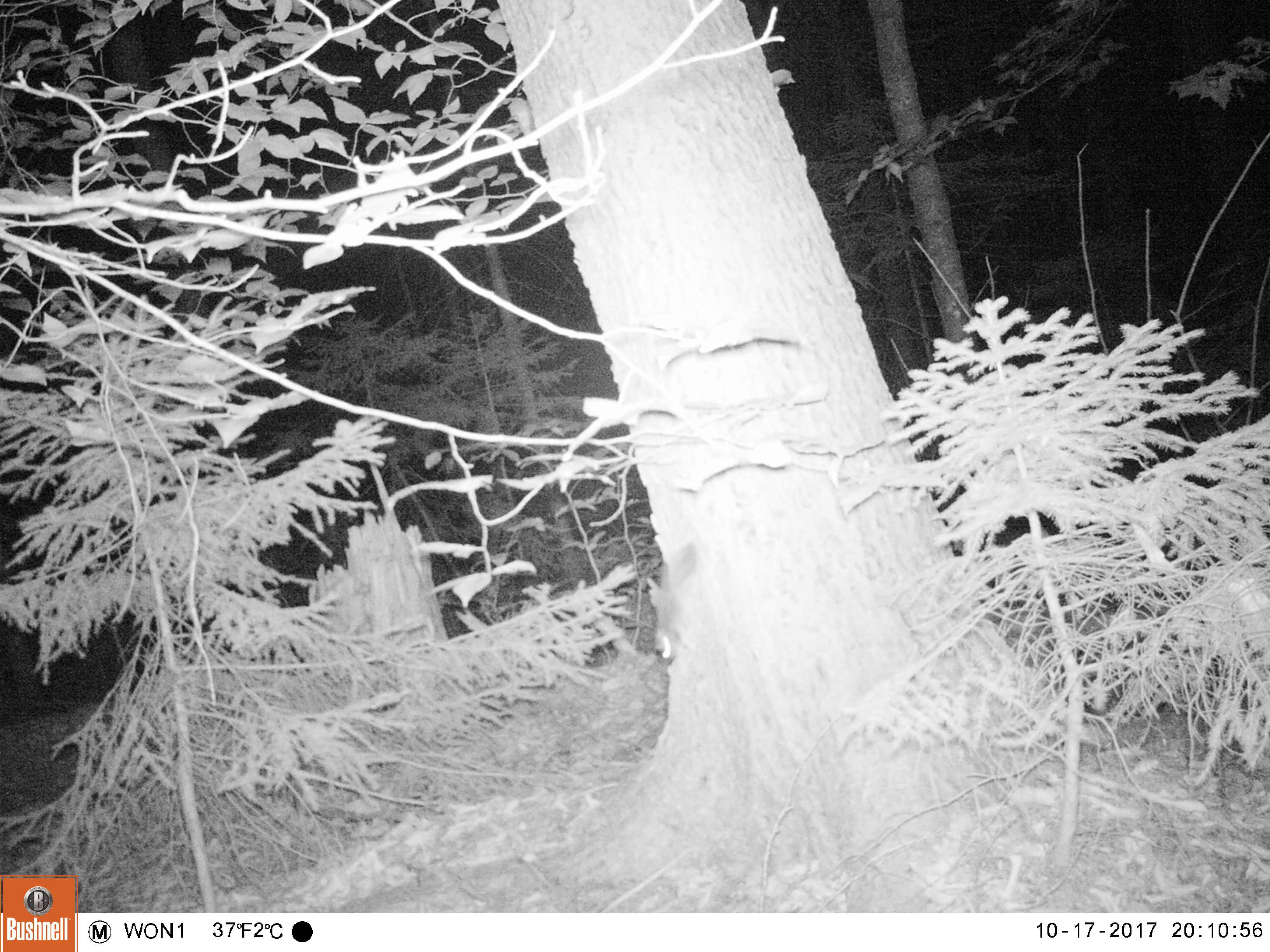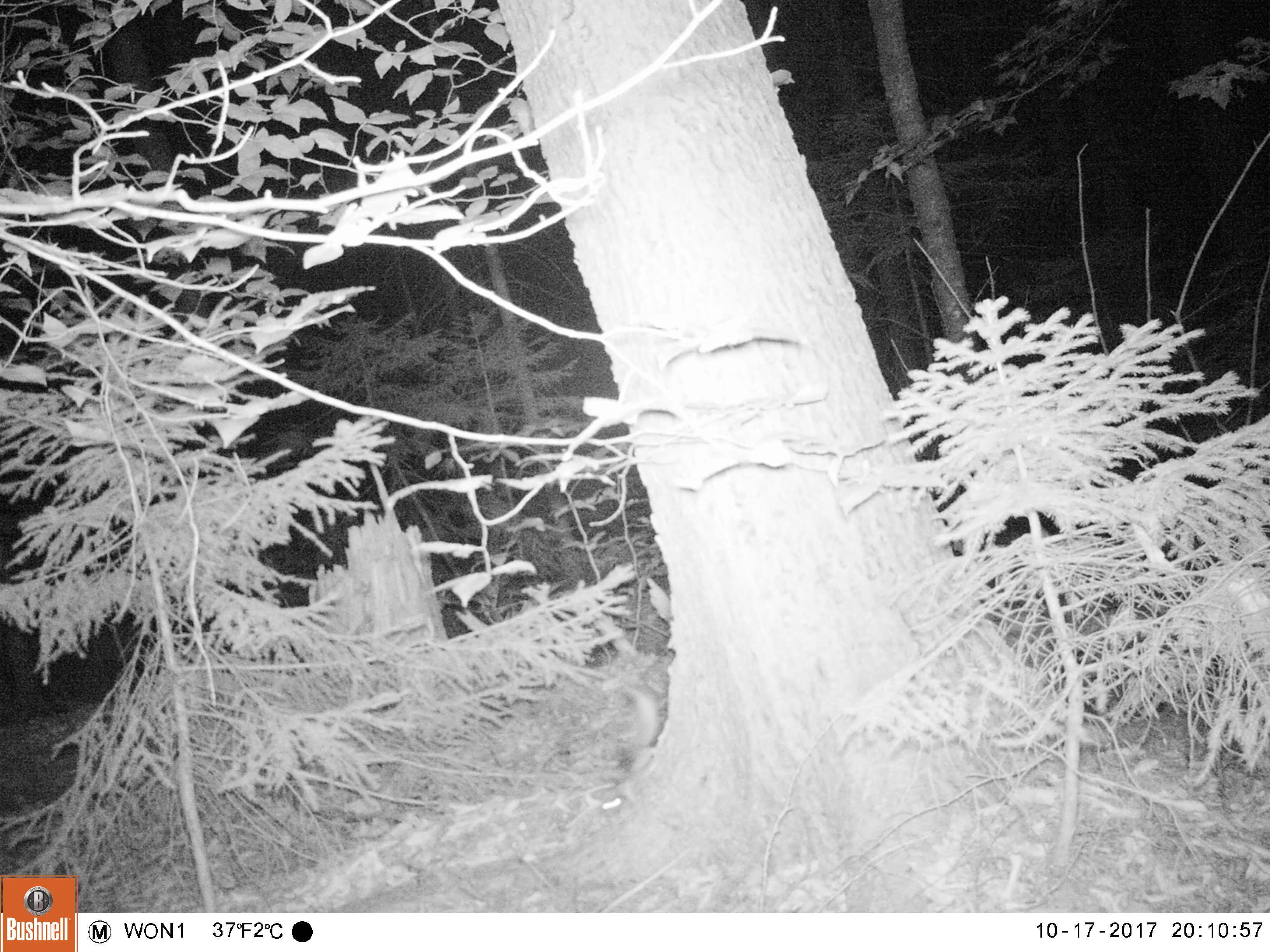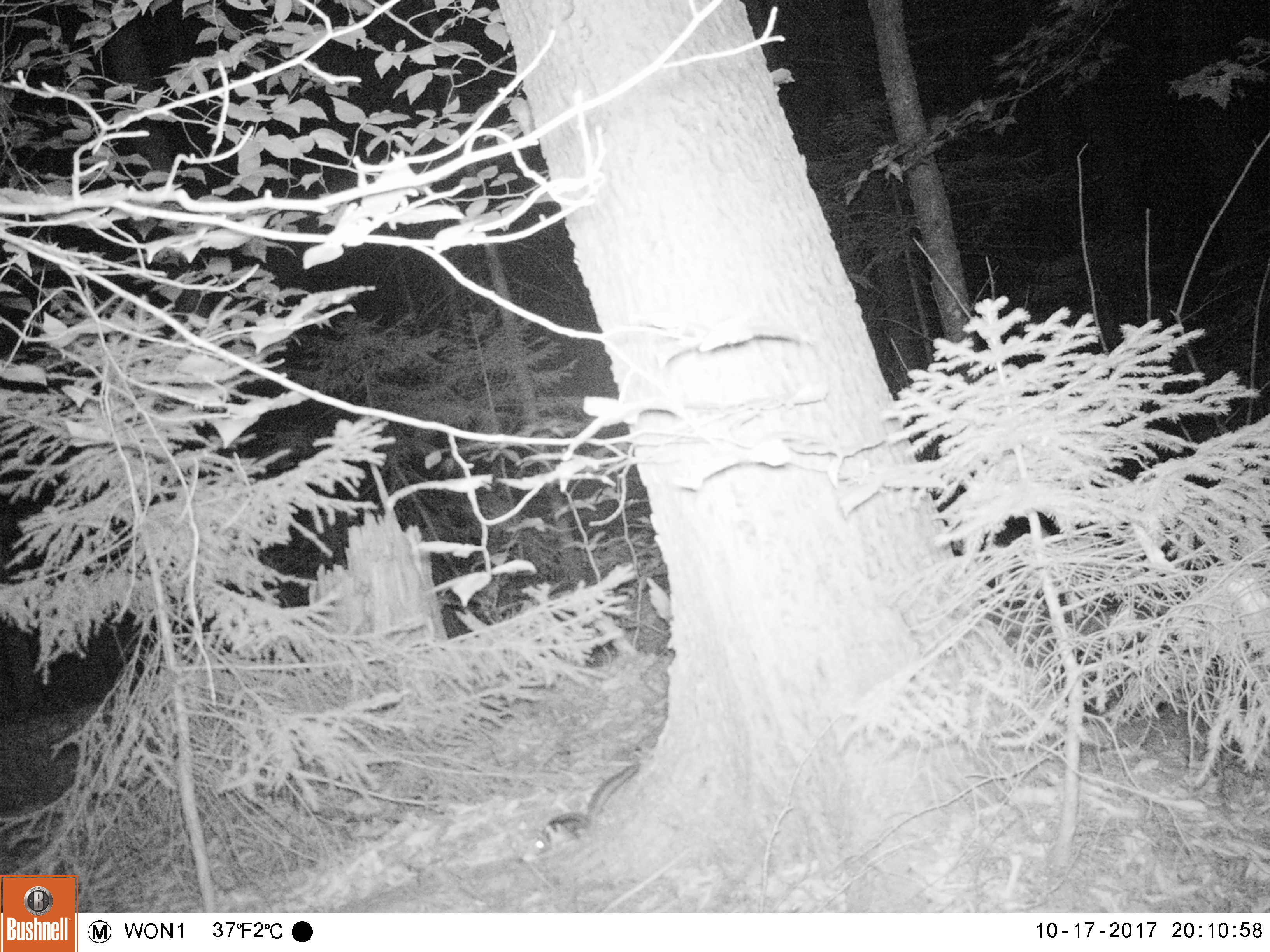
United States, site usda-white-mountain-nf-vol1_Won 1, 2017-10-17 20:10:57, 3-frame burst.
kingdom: Animalia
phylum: Chordata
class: Mammalia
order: Rodentia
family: Sciuridae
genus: Glaucomys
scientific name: Glaucomys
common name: flying squirrel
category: flying squirrel sp.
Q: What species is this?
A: Flying squirrel sp. (flying squirrel) (Glaucomys).